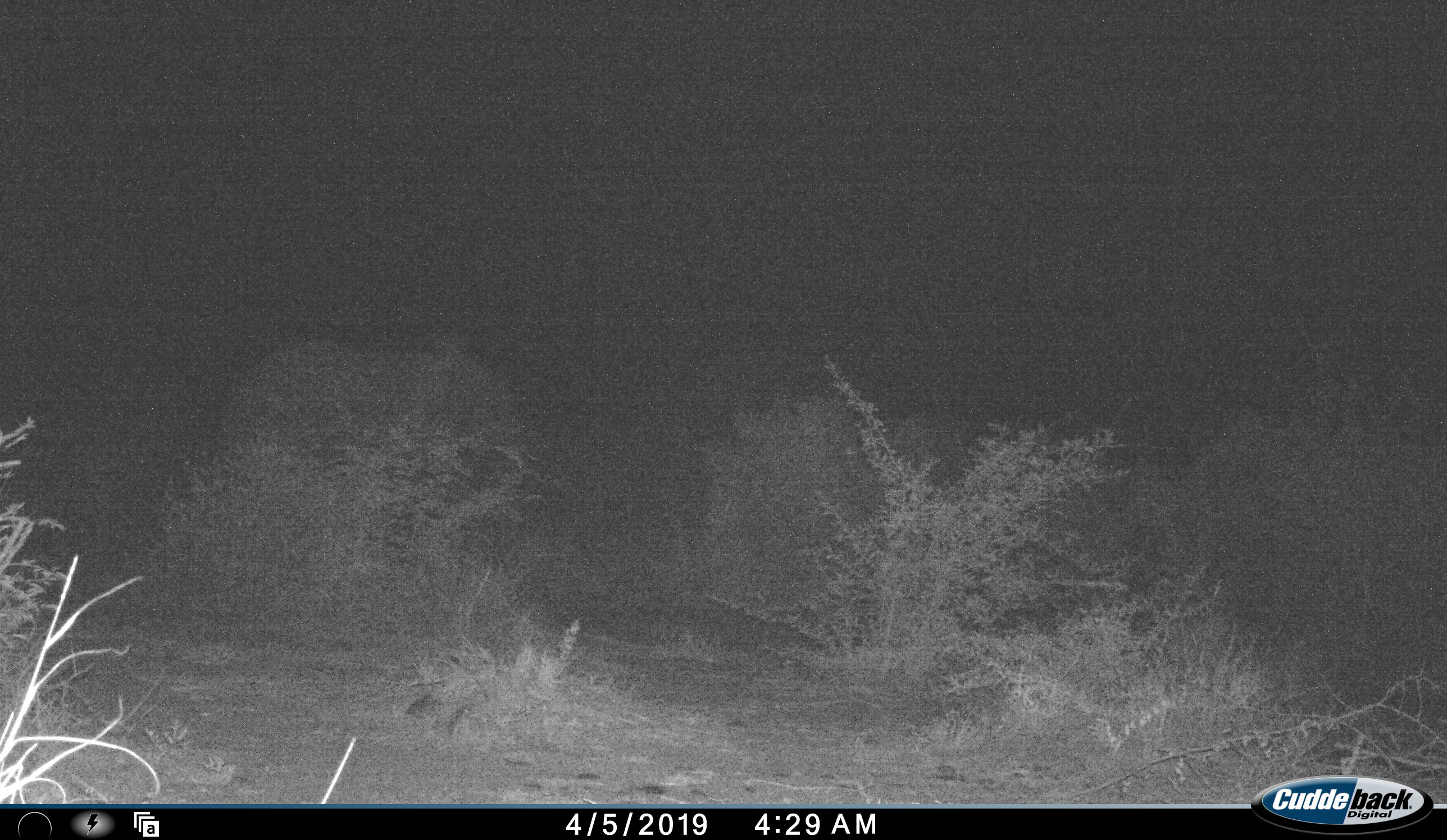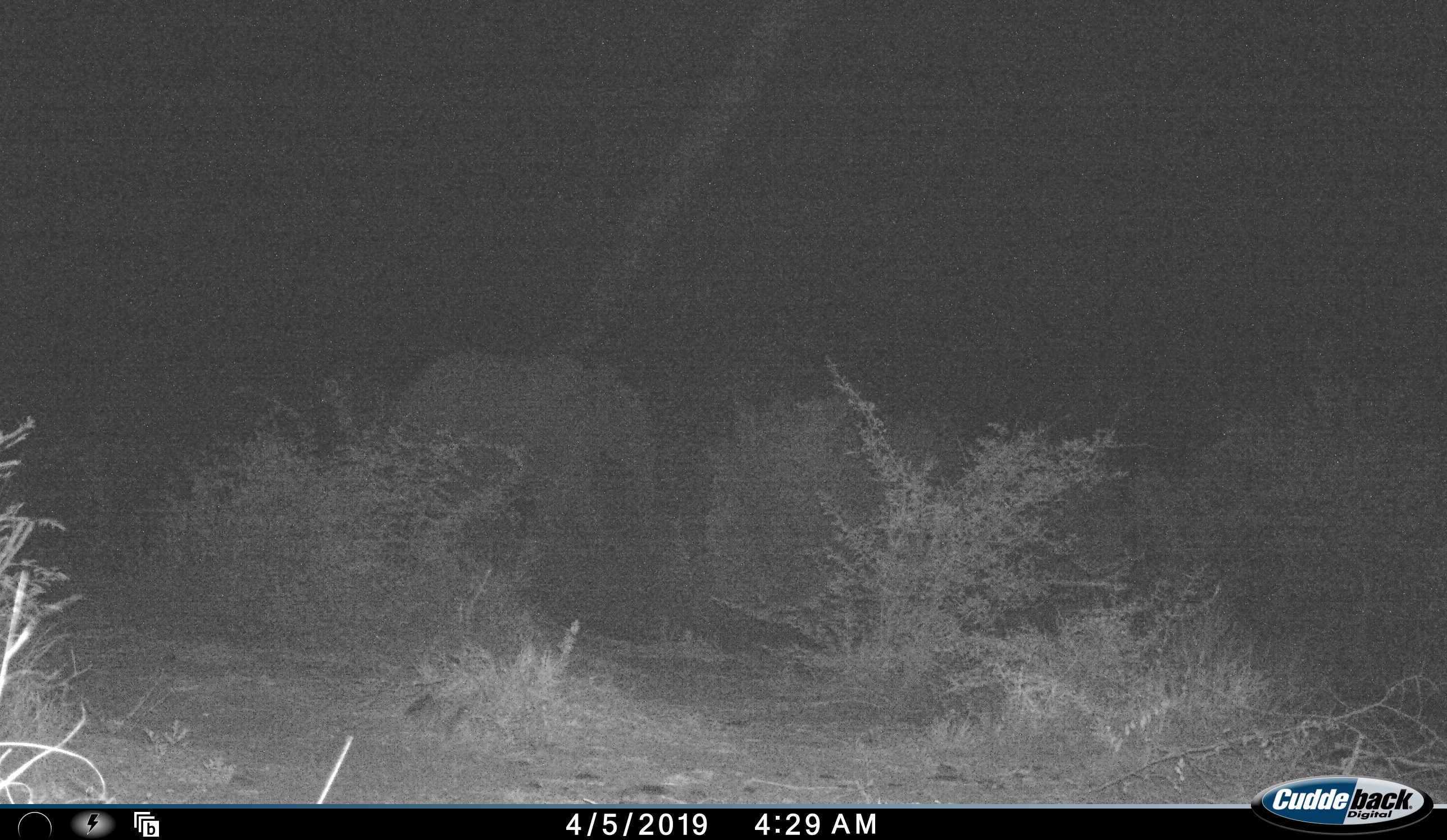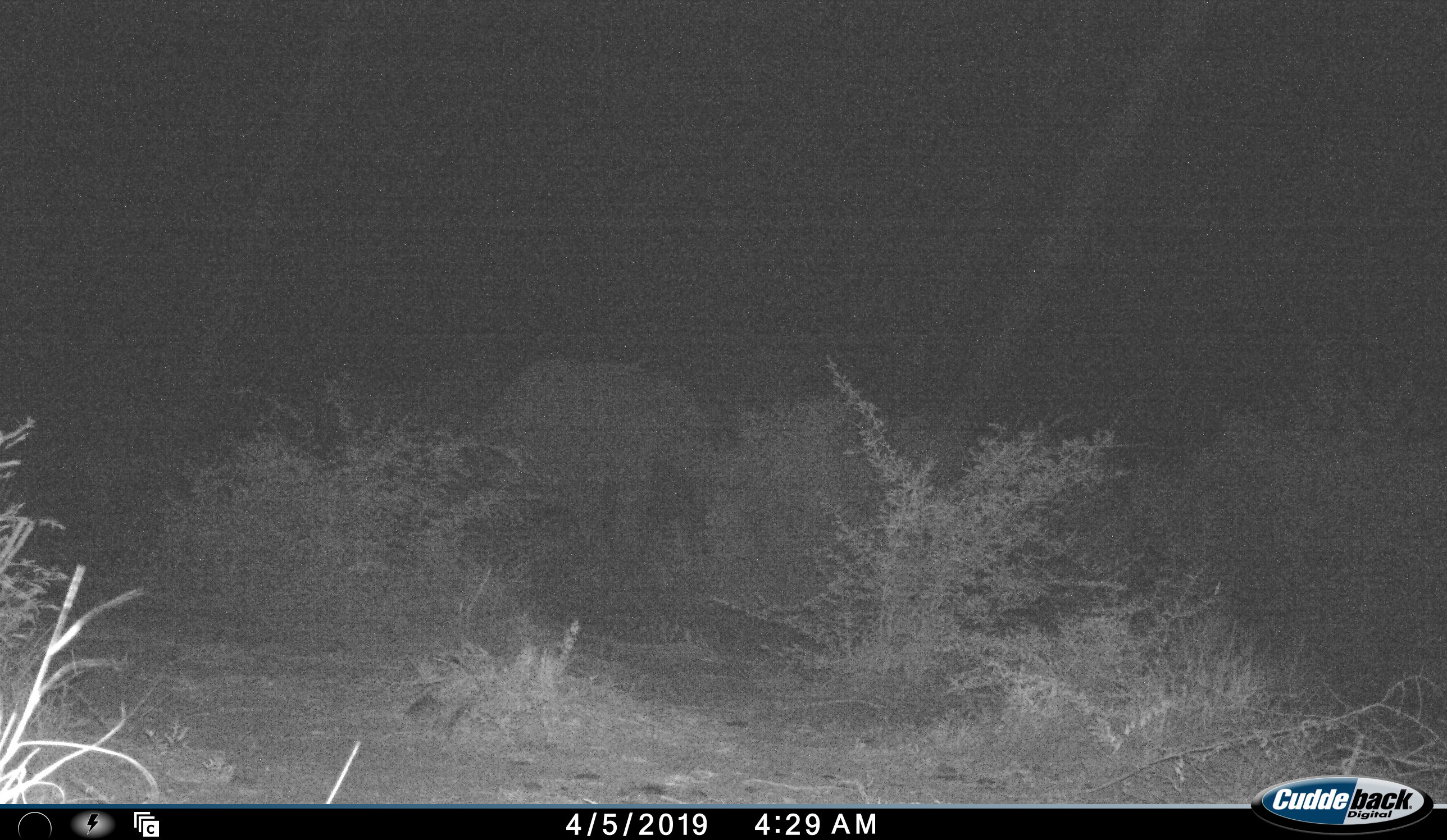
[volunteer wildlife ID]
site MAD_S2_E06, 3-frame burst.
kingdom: Animalia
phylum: Chordata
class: Mammalia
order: Proboscidea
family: Elephantidae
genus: Loxodonta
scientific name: Loxodonta africana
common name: african bush elephant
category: elephant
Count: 1.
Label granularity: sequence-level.